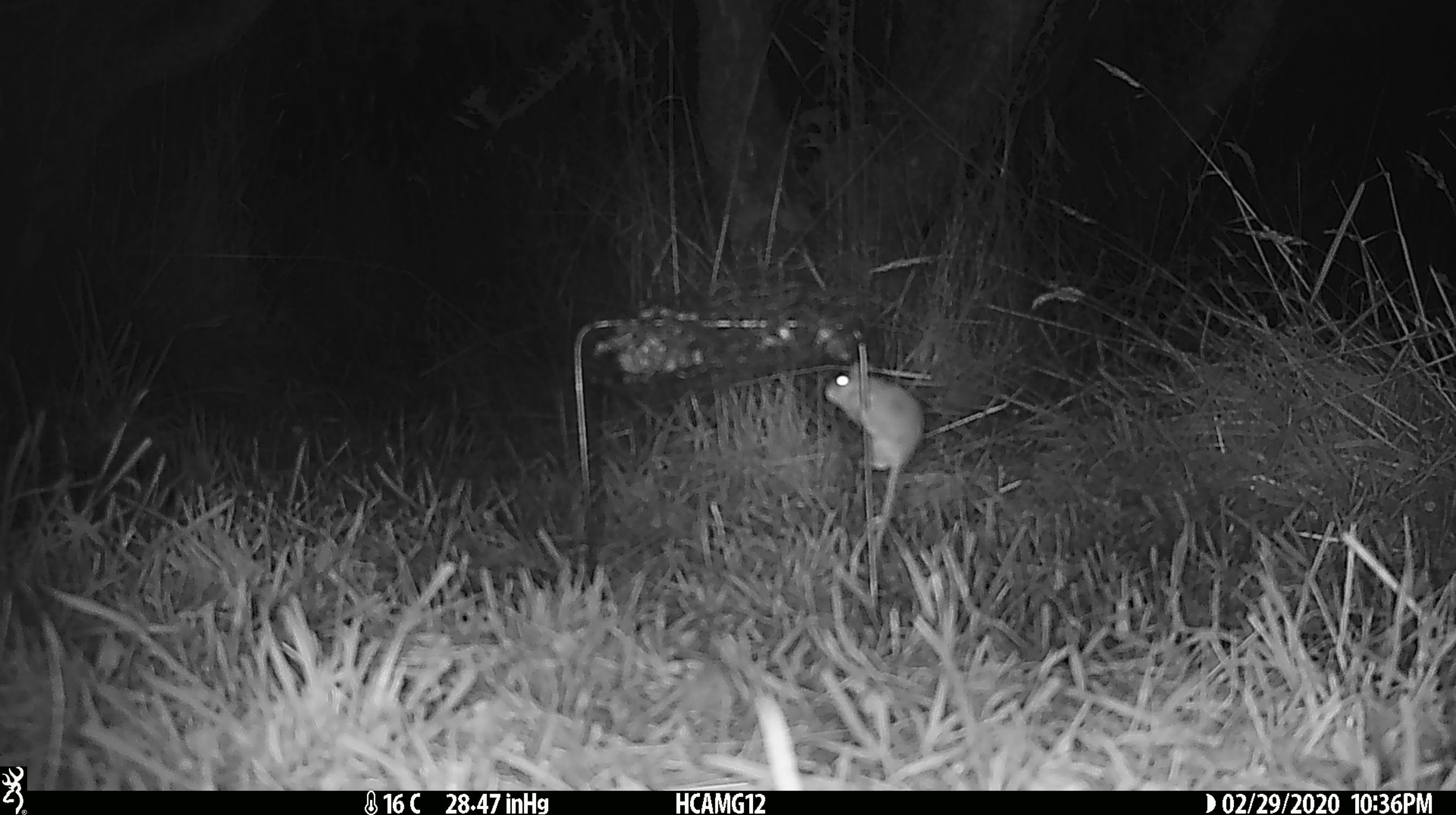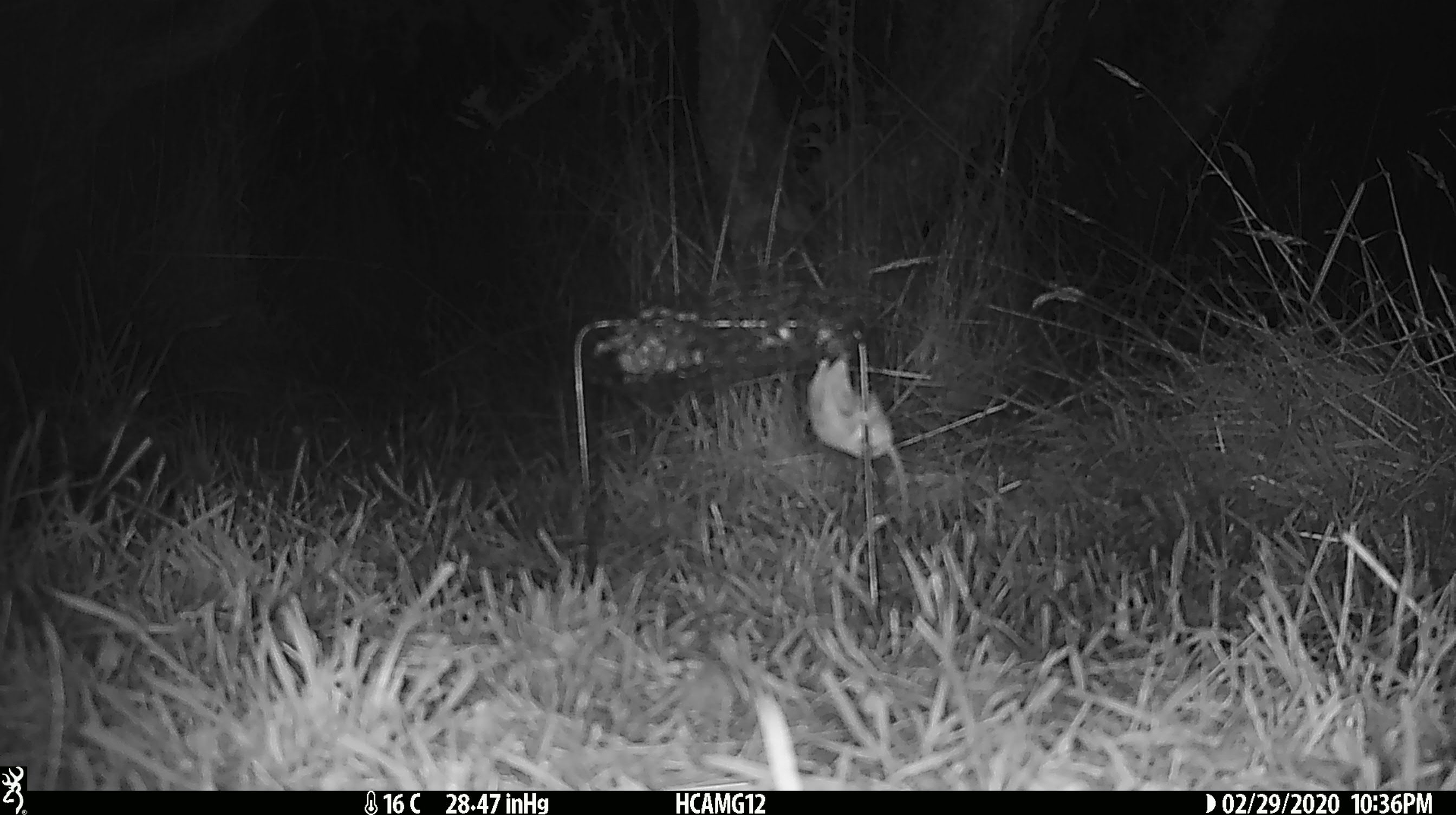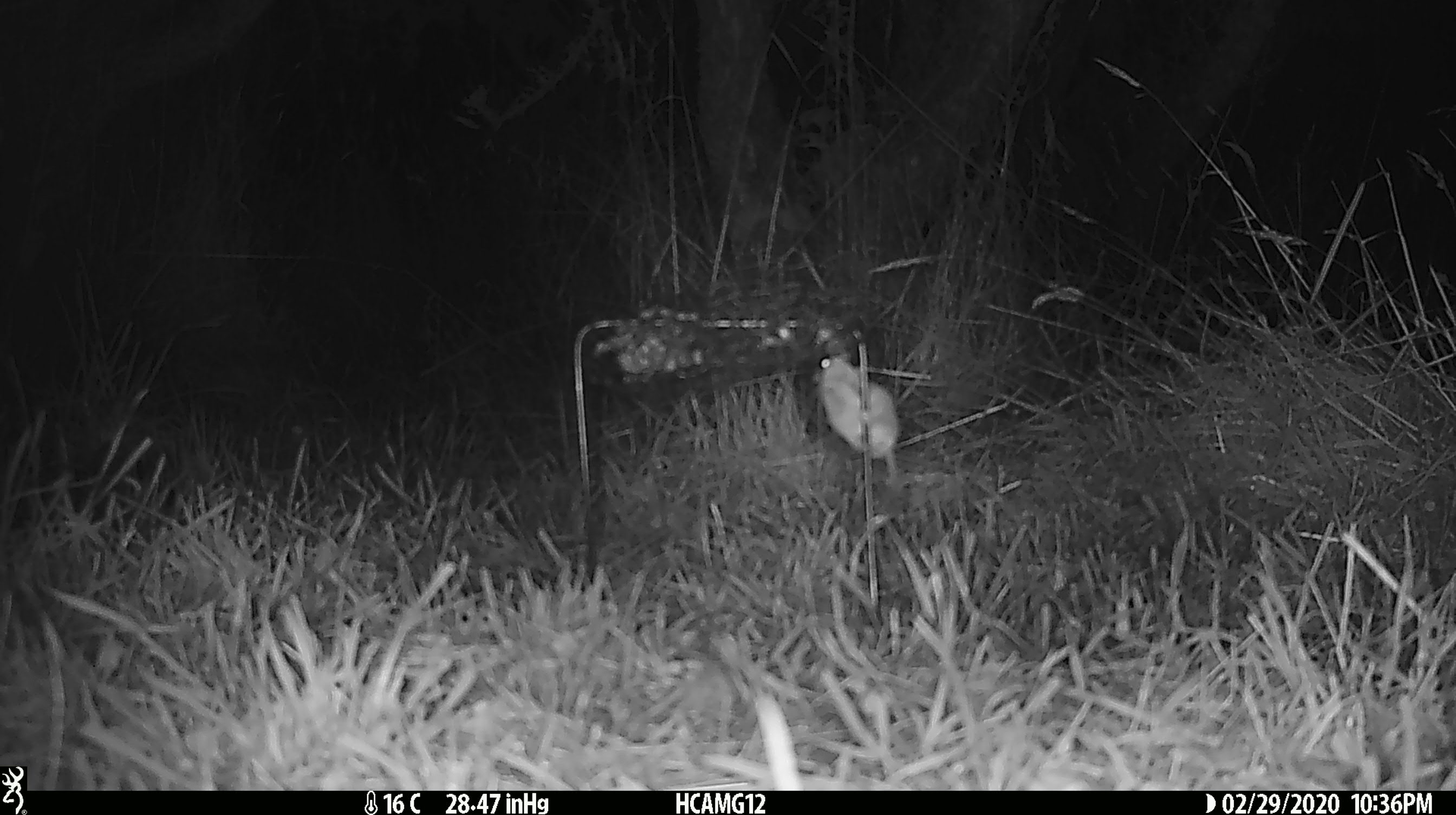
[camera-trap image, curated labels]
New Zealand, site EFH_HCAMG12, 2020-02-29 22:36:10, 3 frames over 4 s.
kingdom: Animalia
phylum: Chordata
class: Mammalia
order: Rodentia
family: Muridae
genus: Mus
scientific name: Mus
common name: mouse